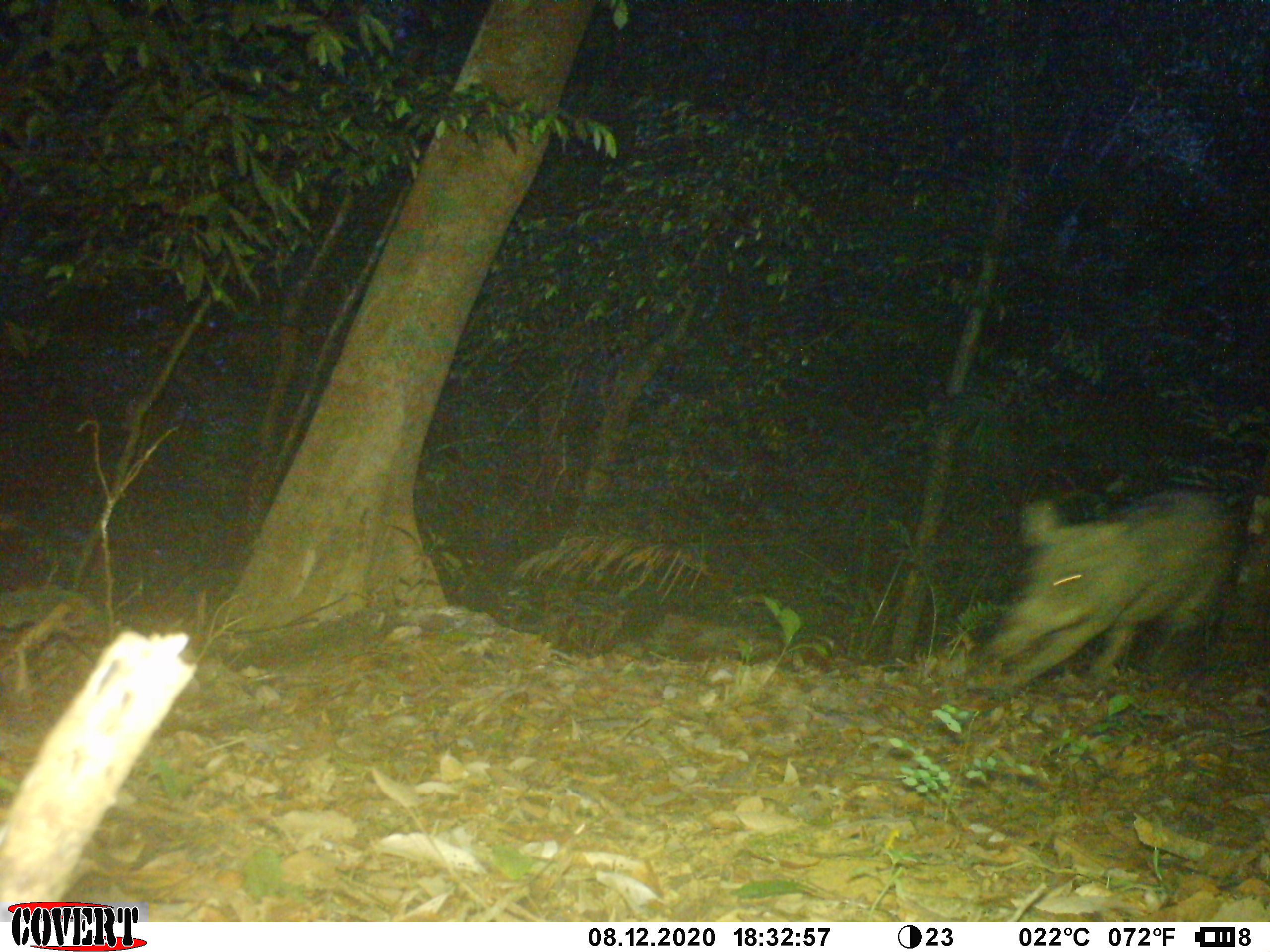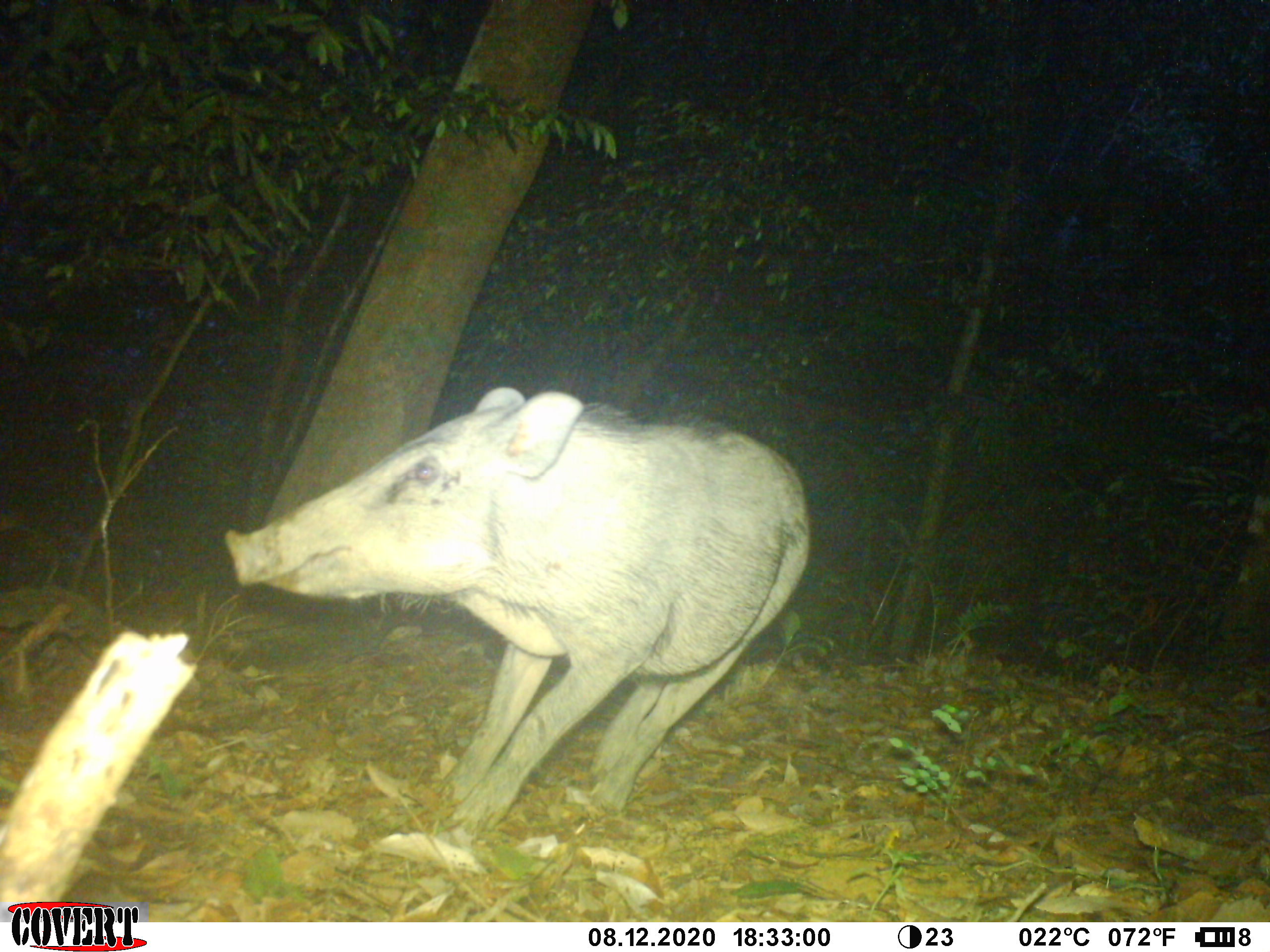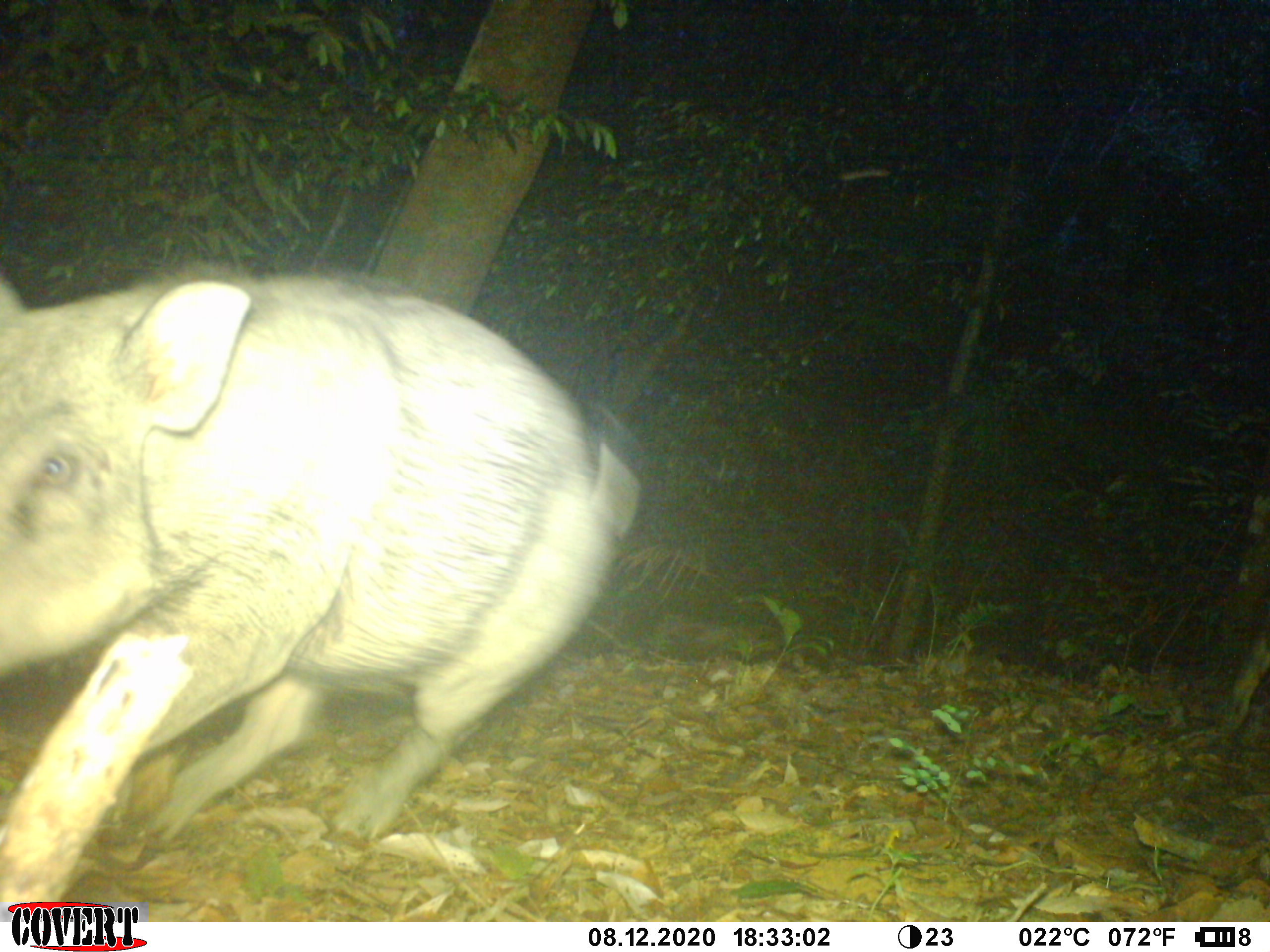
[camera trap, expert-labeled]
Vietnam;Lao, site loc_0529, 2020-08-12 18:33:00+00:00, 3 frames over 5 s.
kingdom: Animalia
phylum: Chordata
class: Mammalia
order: Artiodactyla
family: Suidae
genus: Sus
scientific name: Sus scrofa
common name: eurasian wild pig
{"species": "eurasian wild pig (Sus scrofa)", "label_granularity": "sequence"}